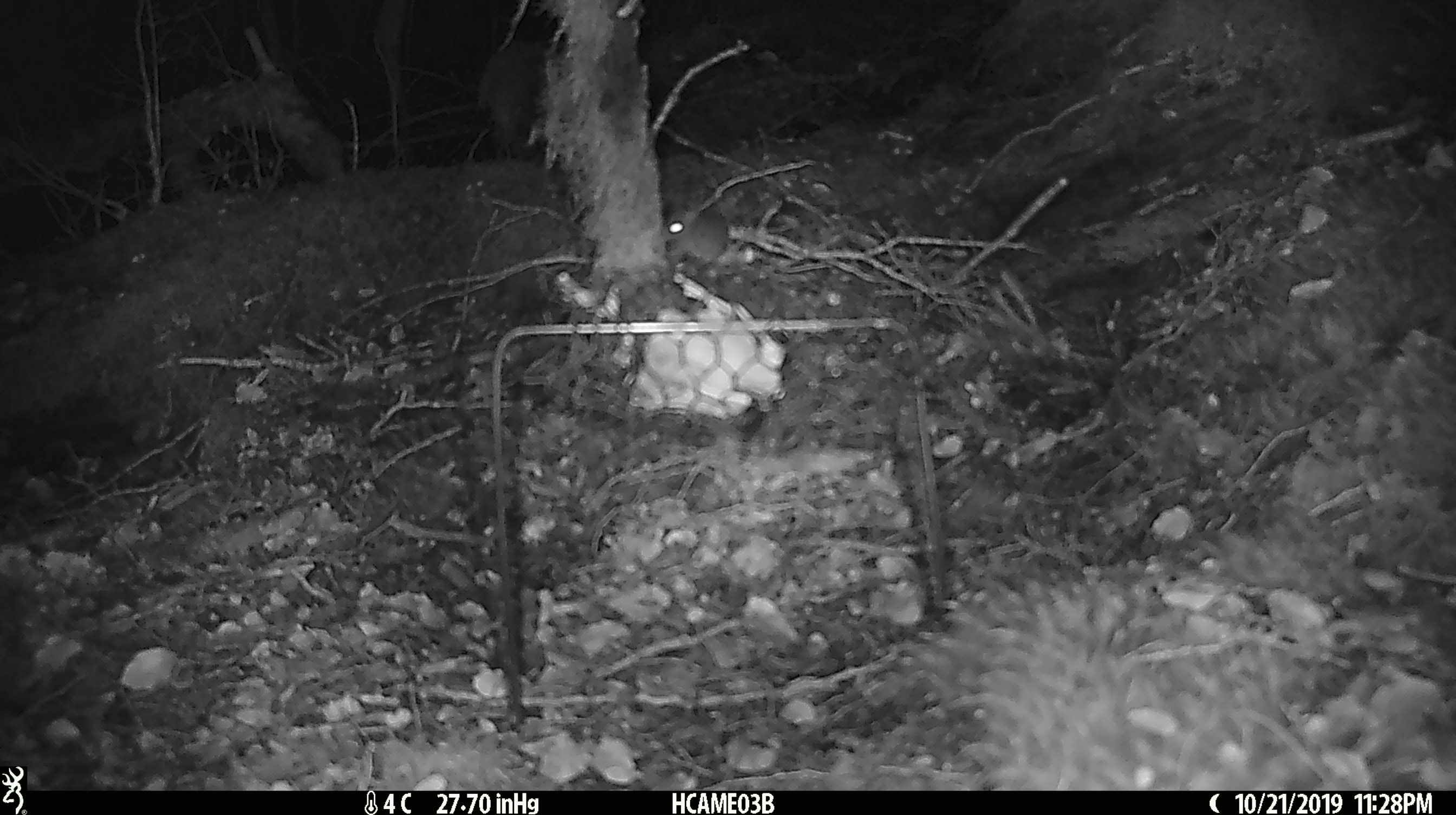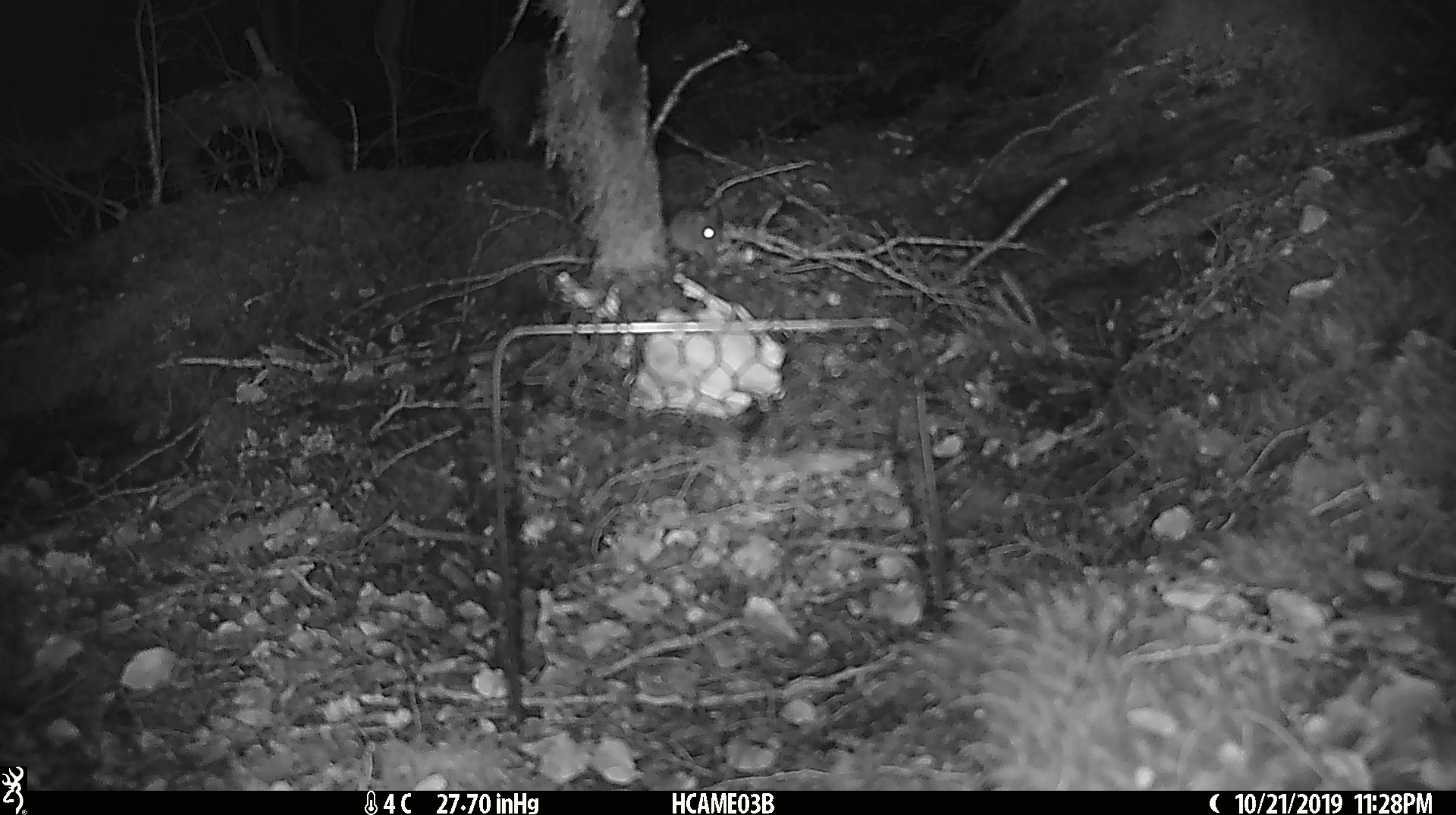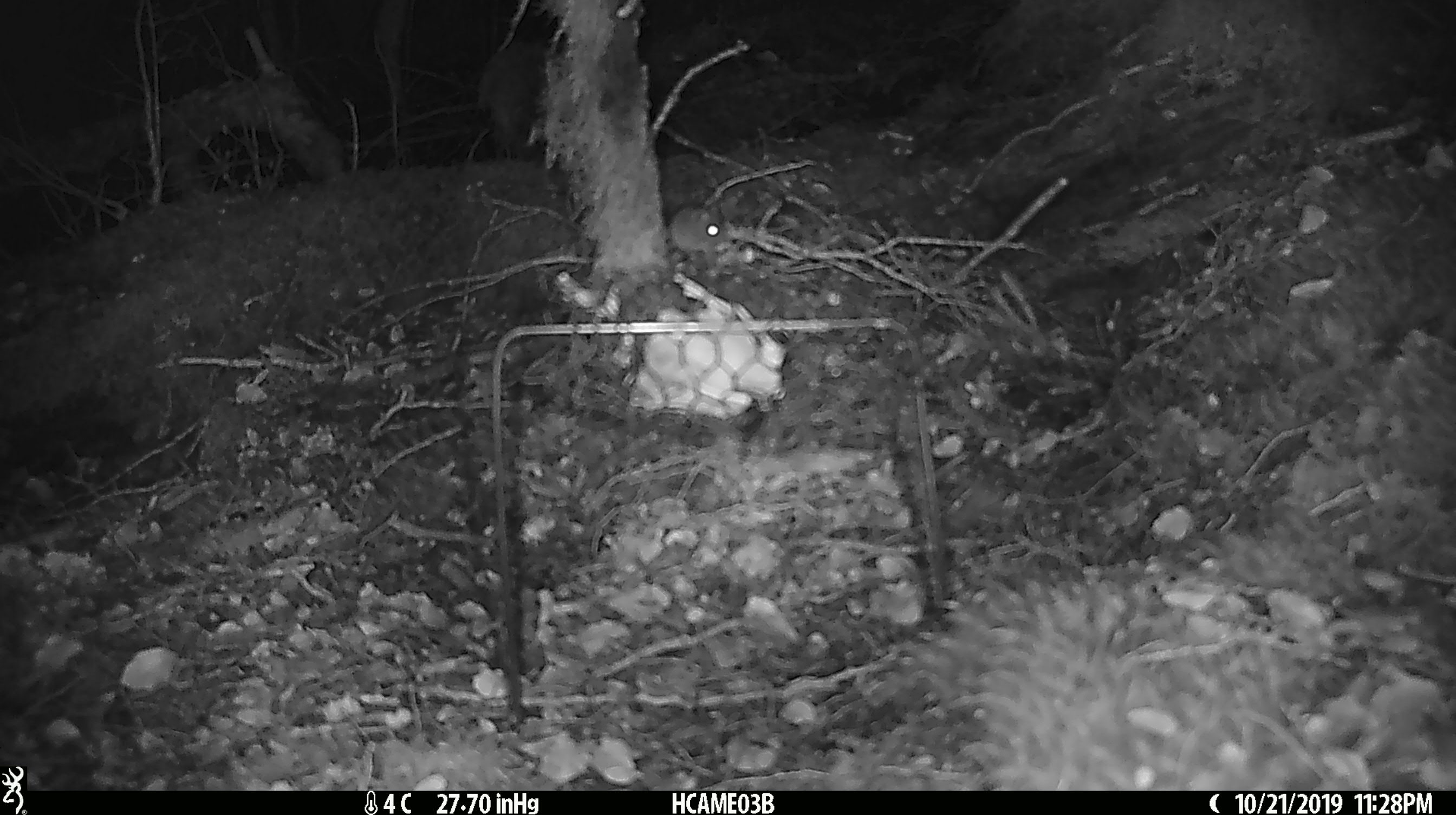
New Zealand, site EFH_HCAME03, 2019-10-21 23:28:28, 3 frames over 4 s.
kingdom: Animalia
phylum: Chordata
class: Mammalia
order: Rodentia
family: Muridae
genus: Mus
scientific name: Mus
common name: mouse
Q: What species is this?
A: Mouse (Mus).